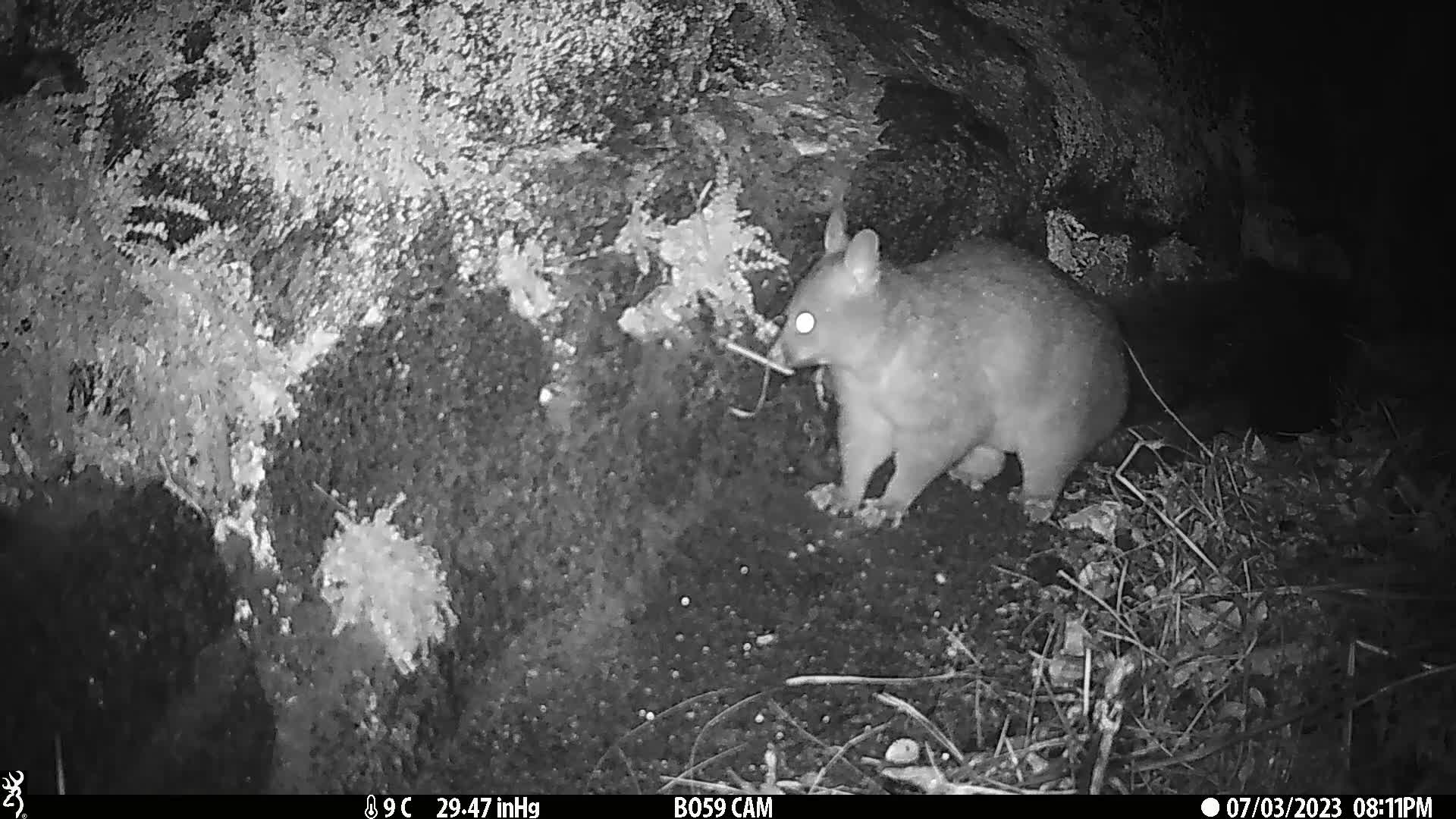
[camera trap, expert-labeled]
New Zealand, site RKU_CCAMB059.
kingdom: Animalia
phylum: Chordata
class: Mammalia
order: Diprotodontia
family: Phalangeridae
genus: Trichosurus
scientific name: Trichosurus vulpecula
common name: common brushtail possum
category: possum